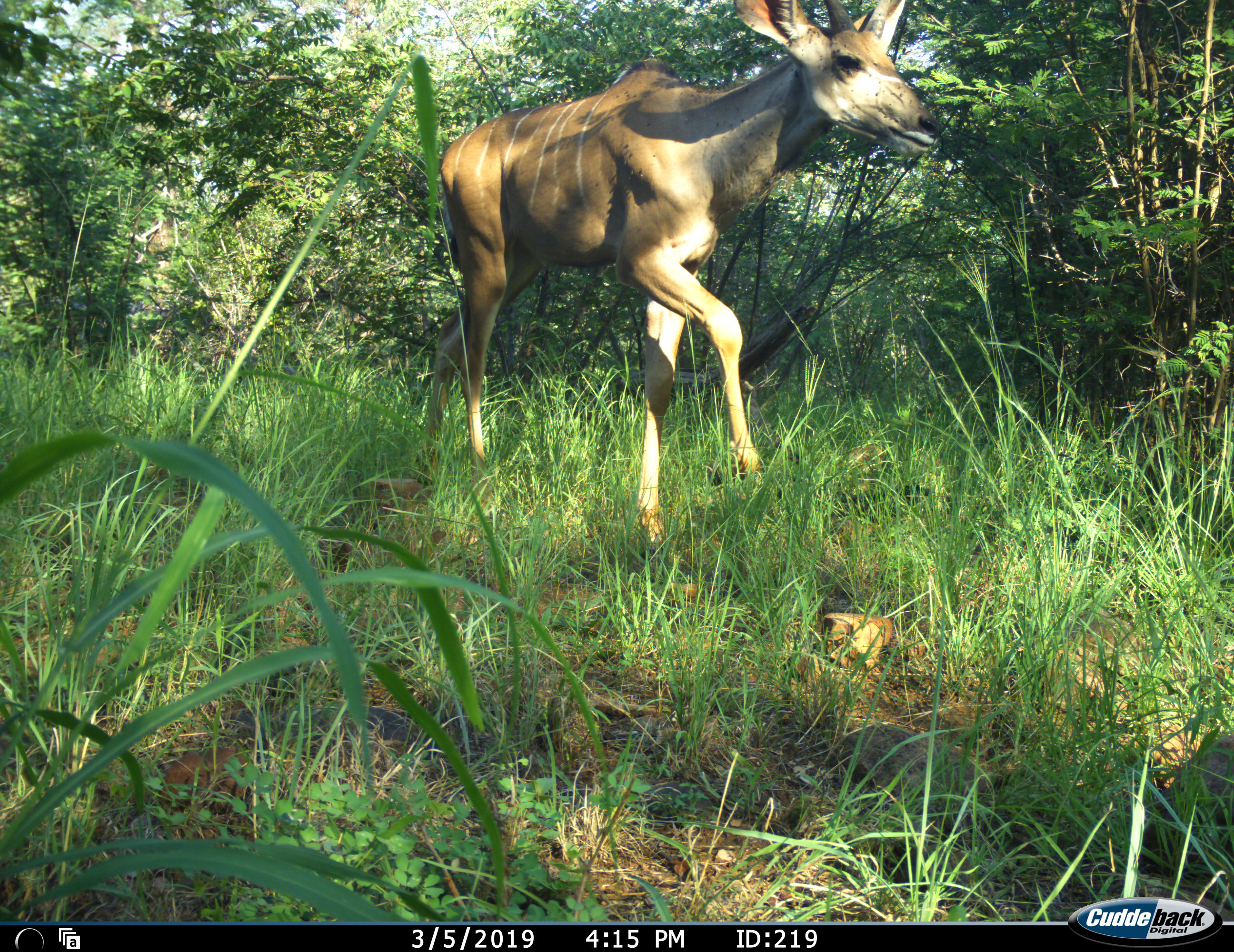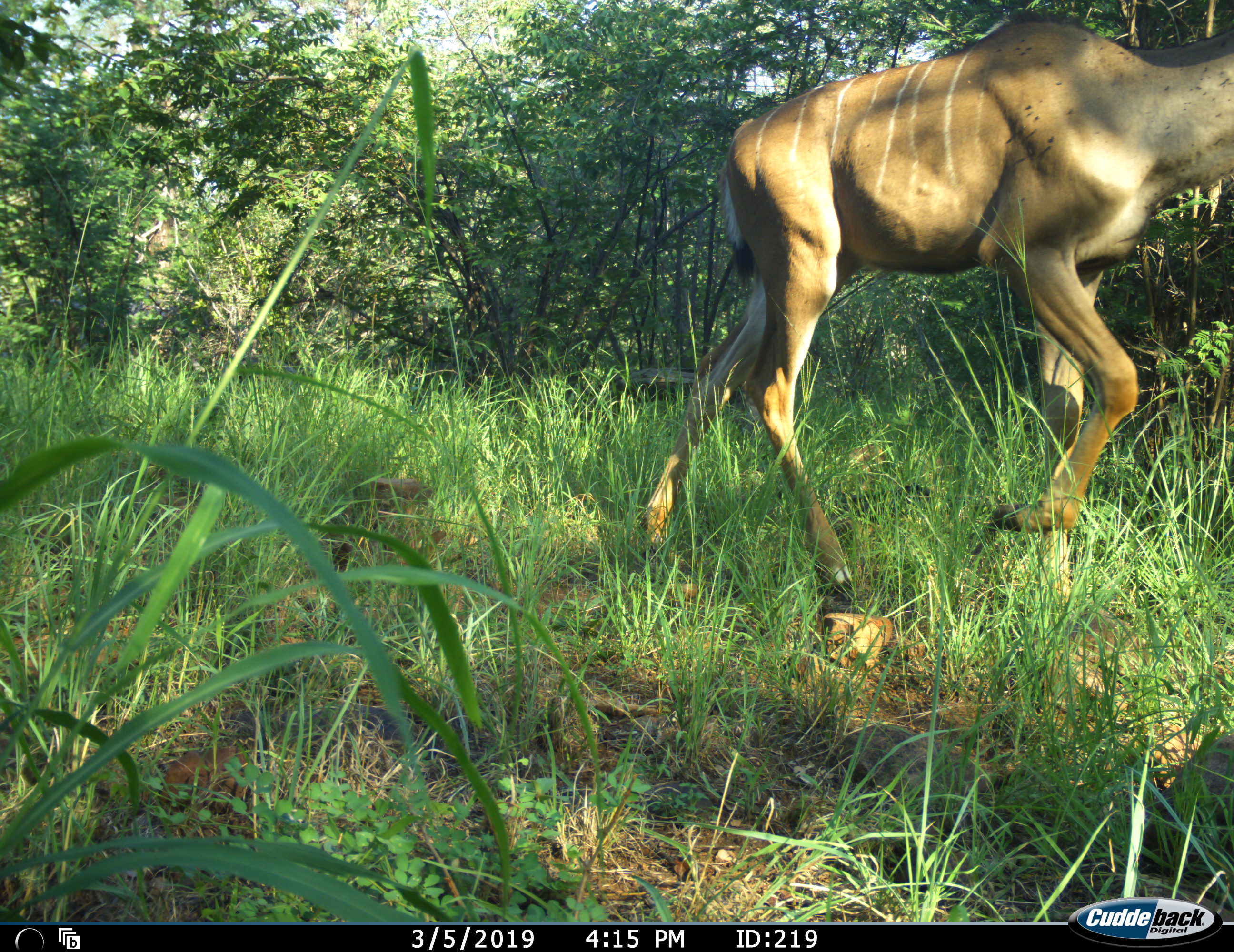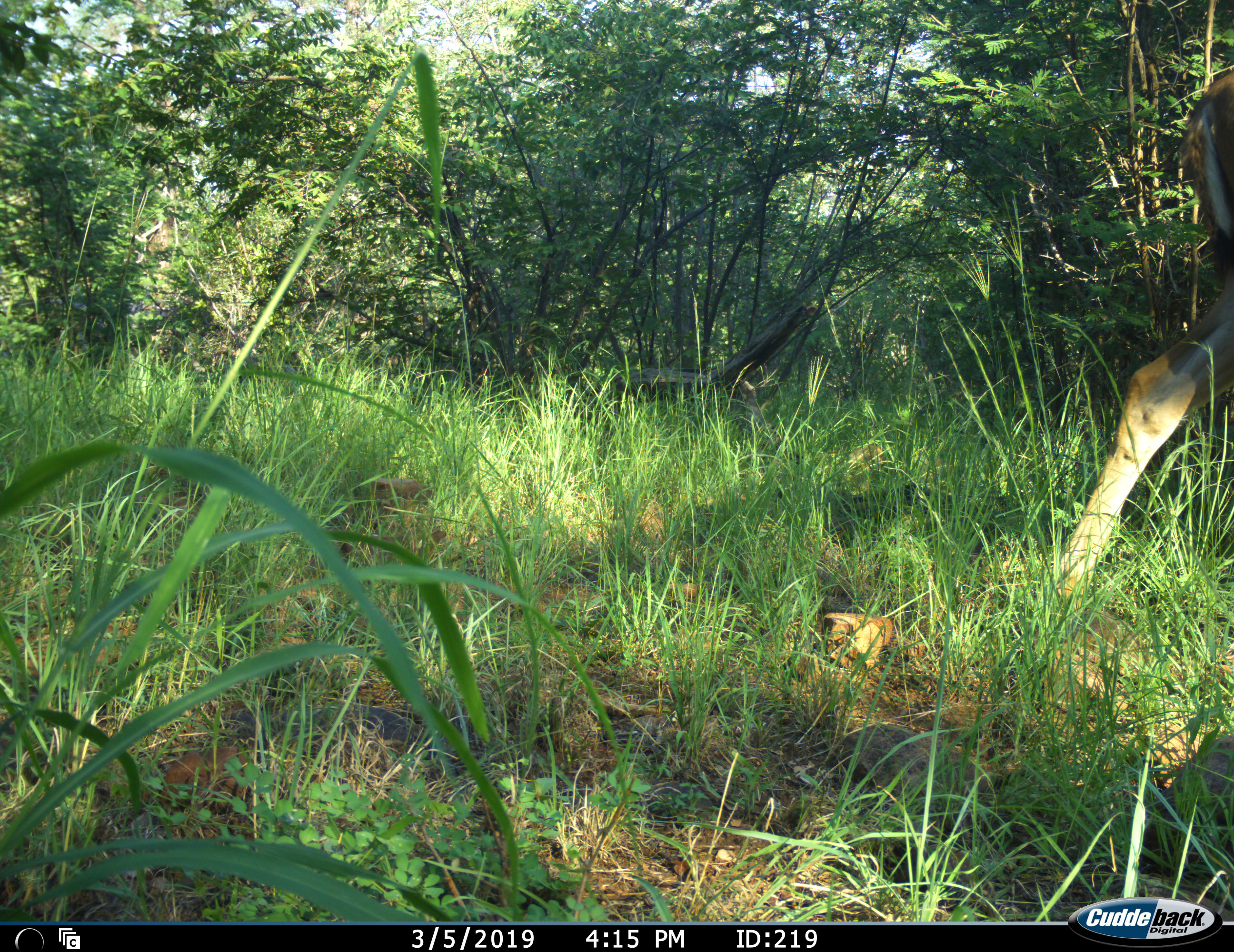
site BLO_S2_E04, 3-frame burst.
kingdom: Animalia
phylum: Chordata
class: Mammalia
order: Artiodactyla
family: Bovidae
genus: Tragelaphus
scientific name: Tragelaphus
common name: kudu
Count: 1.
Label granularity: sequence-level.